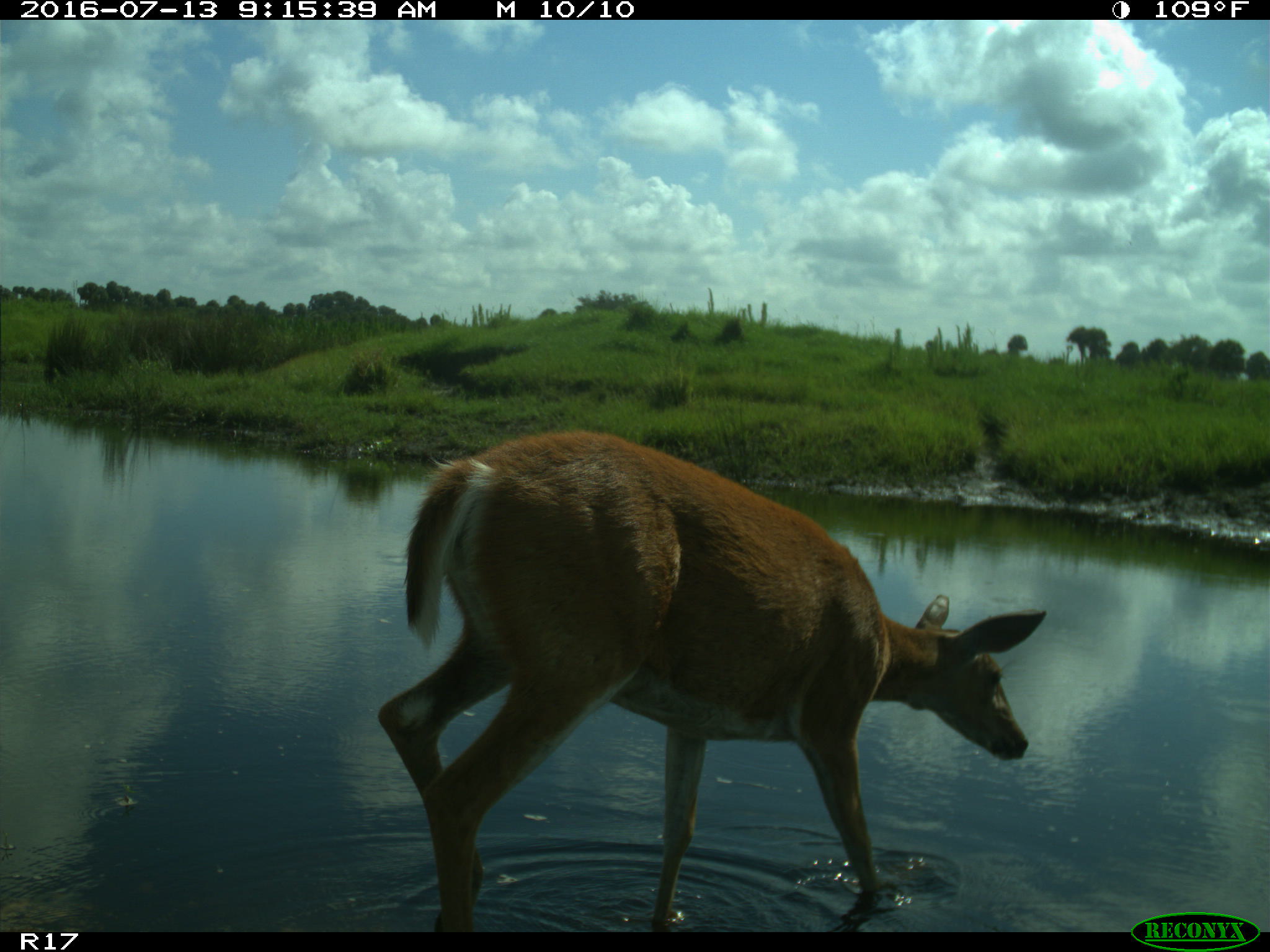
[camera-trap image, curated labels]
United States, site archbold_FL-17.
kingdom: Animalia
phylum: Chordata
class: Mammalia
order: Artiodactyla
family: Cervidae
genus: Odocoileus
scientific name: Odocoileus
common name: deer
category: unidentified deer